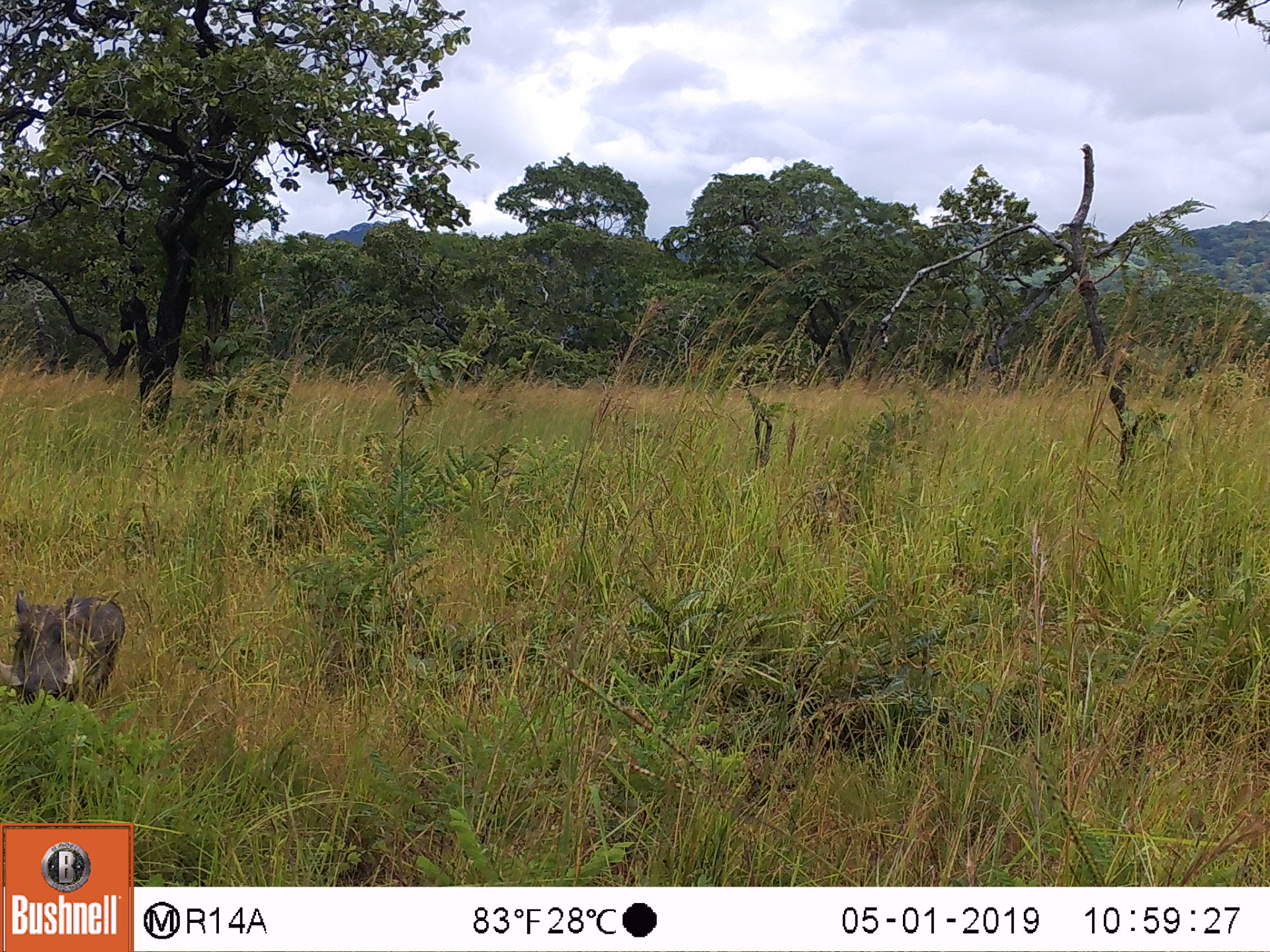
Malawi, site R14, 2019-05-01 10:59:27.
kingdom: Animalia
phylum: Chordata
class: Mammalia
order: Artiodactyla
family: Suidae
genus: Phacochoerus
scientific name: Phacochoerus africanus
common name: common warthog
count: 1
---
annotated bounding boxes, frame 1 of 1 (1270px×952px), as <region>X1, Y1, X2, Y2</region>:
common warthog: <region>0, 590, 133, 724</region>